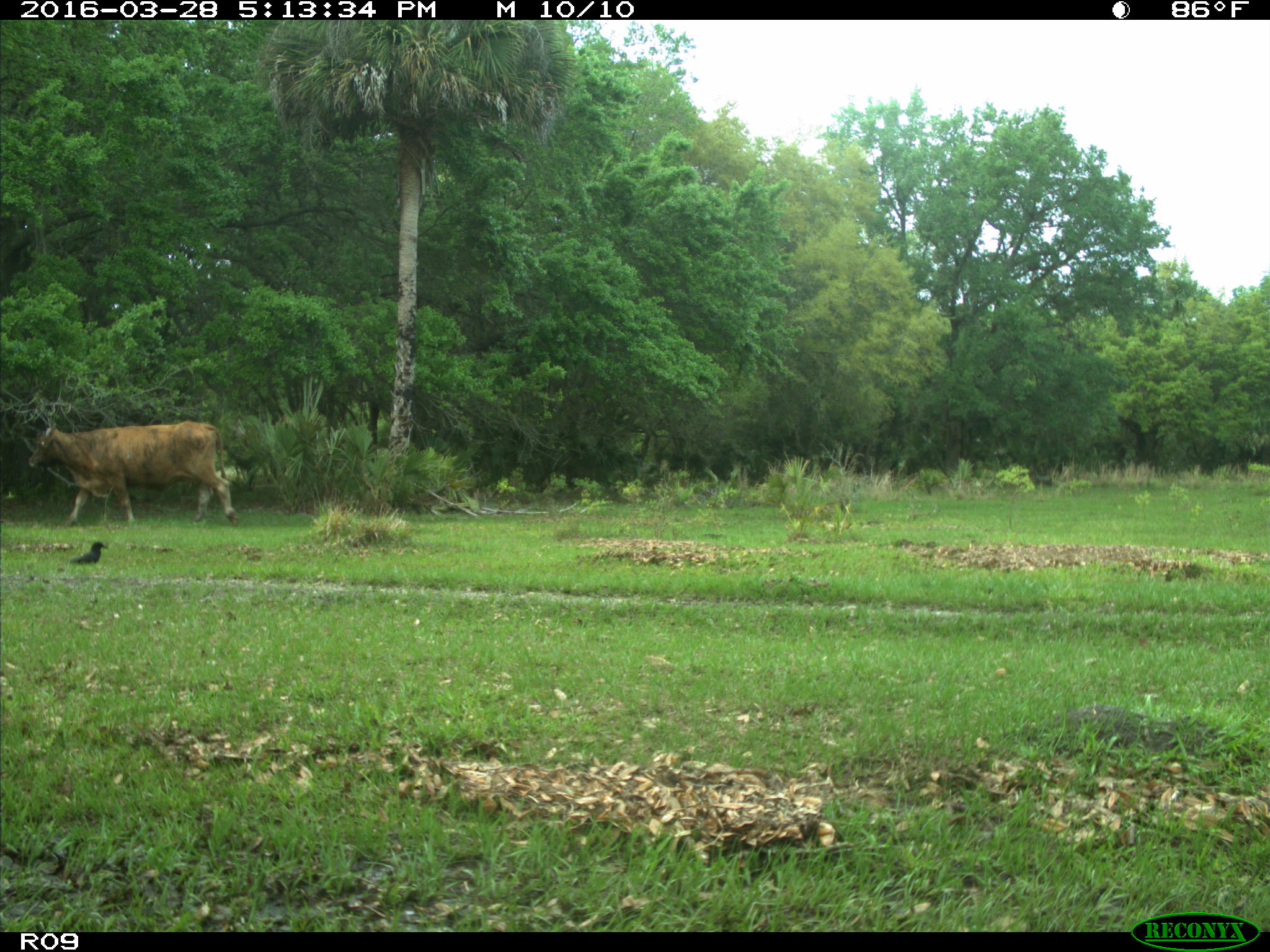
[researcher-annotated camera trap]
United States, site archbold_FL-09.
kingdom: Animalia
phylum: Chordata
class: Mammalia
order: Artiodactyla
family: Bovidae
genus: Bos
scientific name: Bos taurus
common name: domestic cow